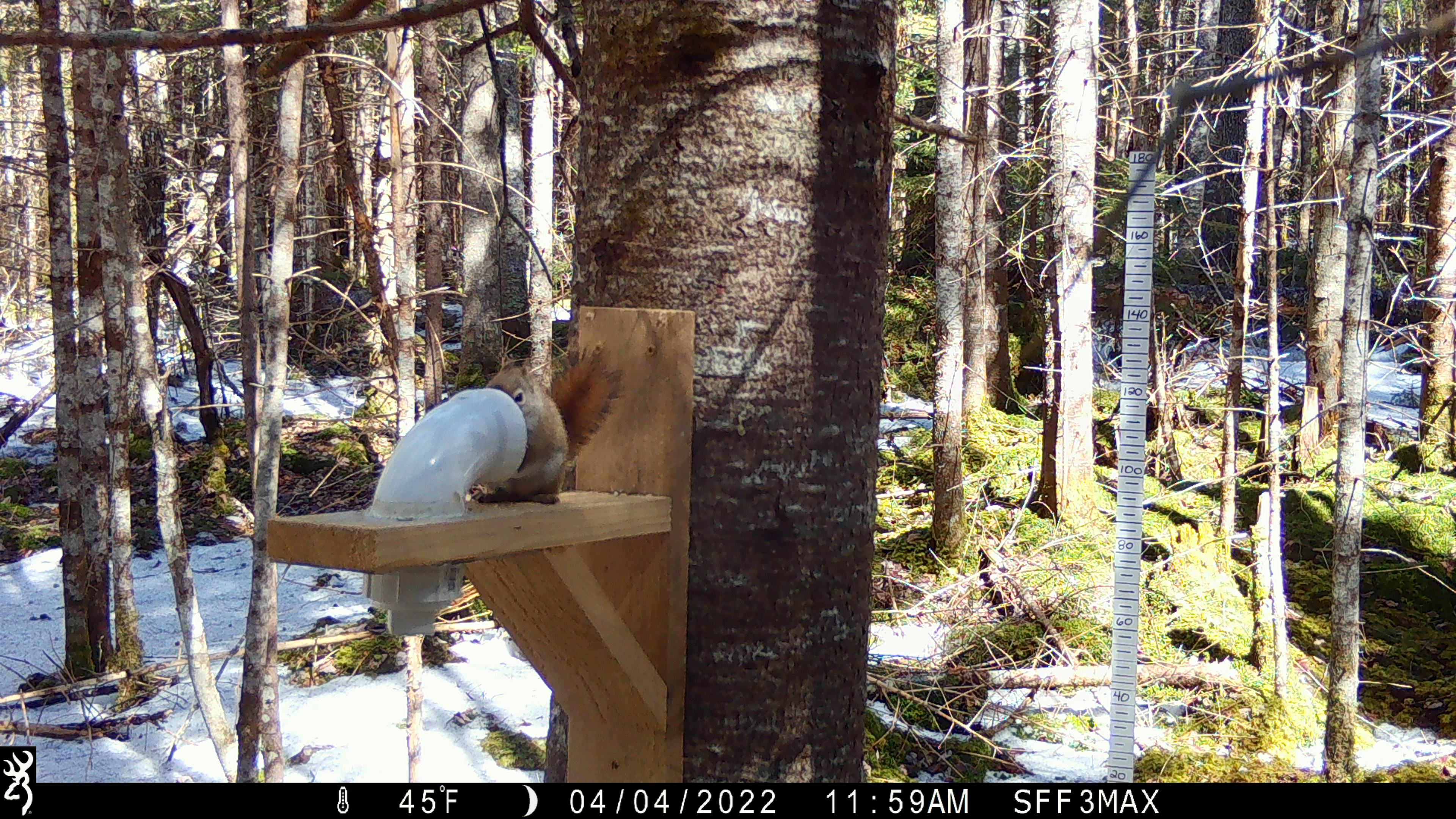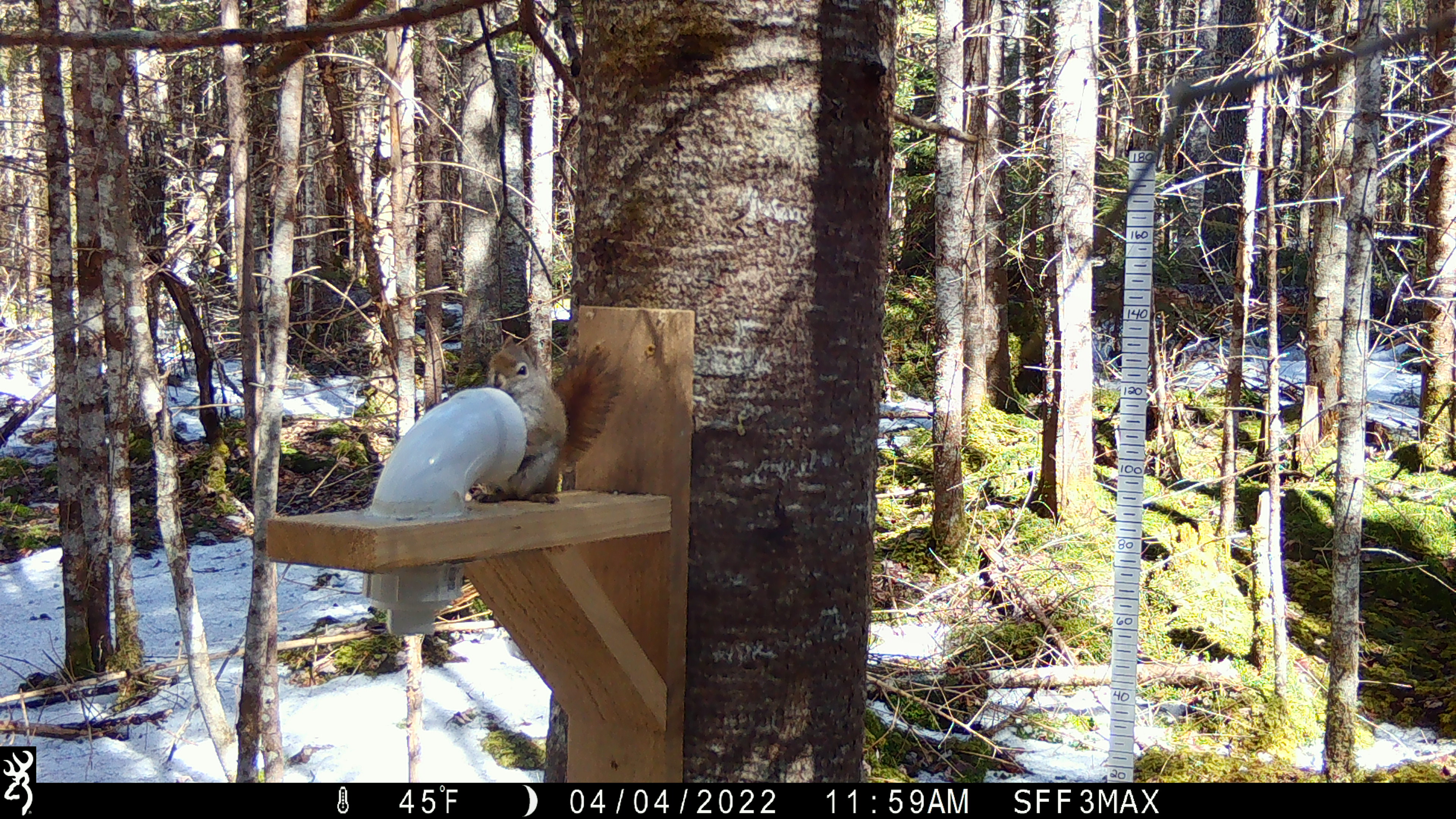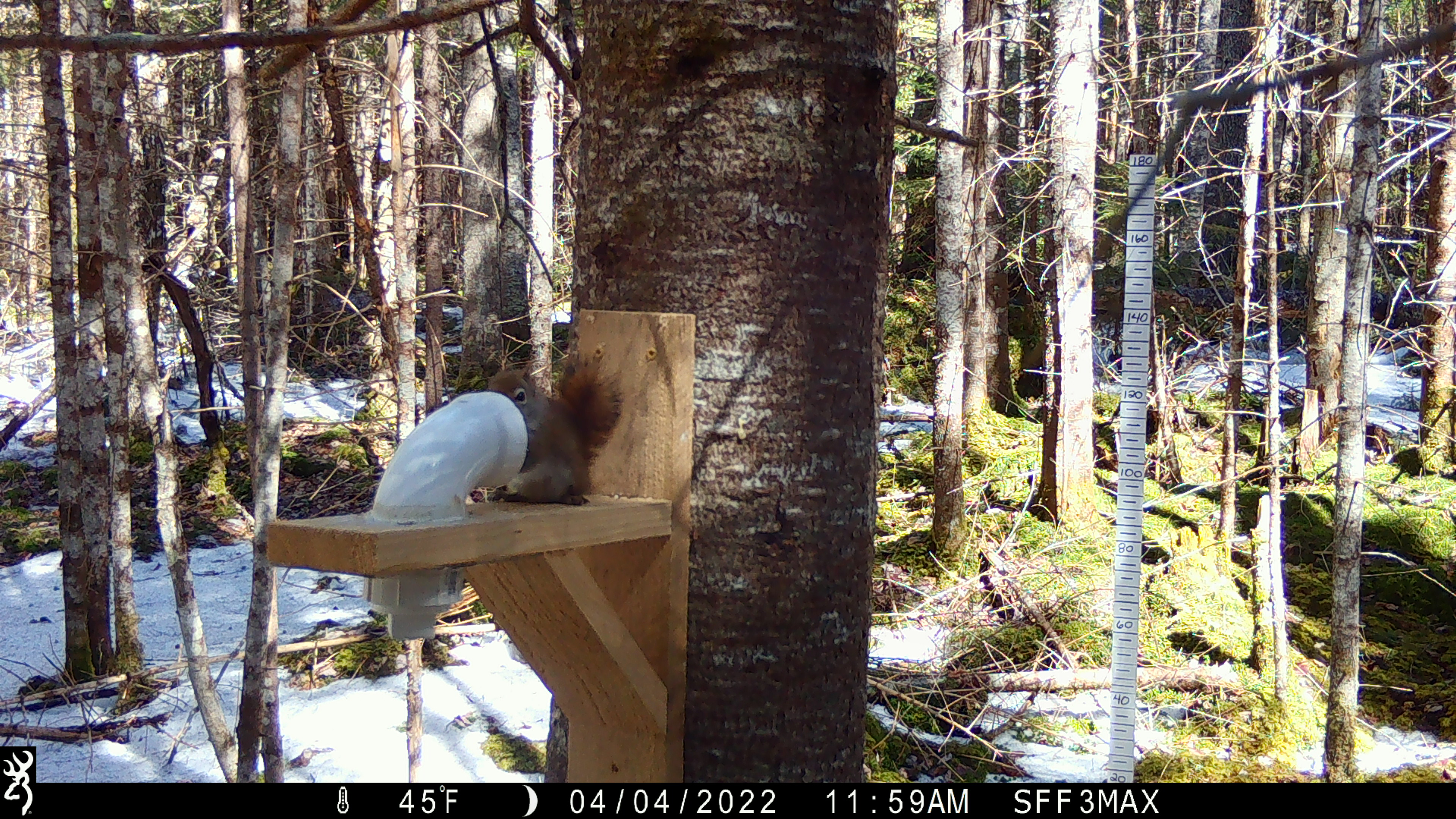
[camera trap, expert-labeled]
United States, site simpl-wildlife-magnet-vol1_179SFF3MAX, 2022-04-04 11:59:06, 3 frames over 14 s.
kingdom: Animalia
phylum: Chordata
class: Mammalia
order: Rodentia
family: Sciuridae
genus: Tamiasciurus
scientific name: Tamiasciurus hudsonicus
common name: red squirrel